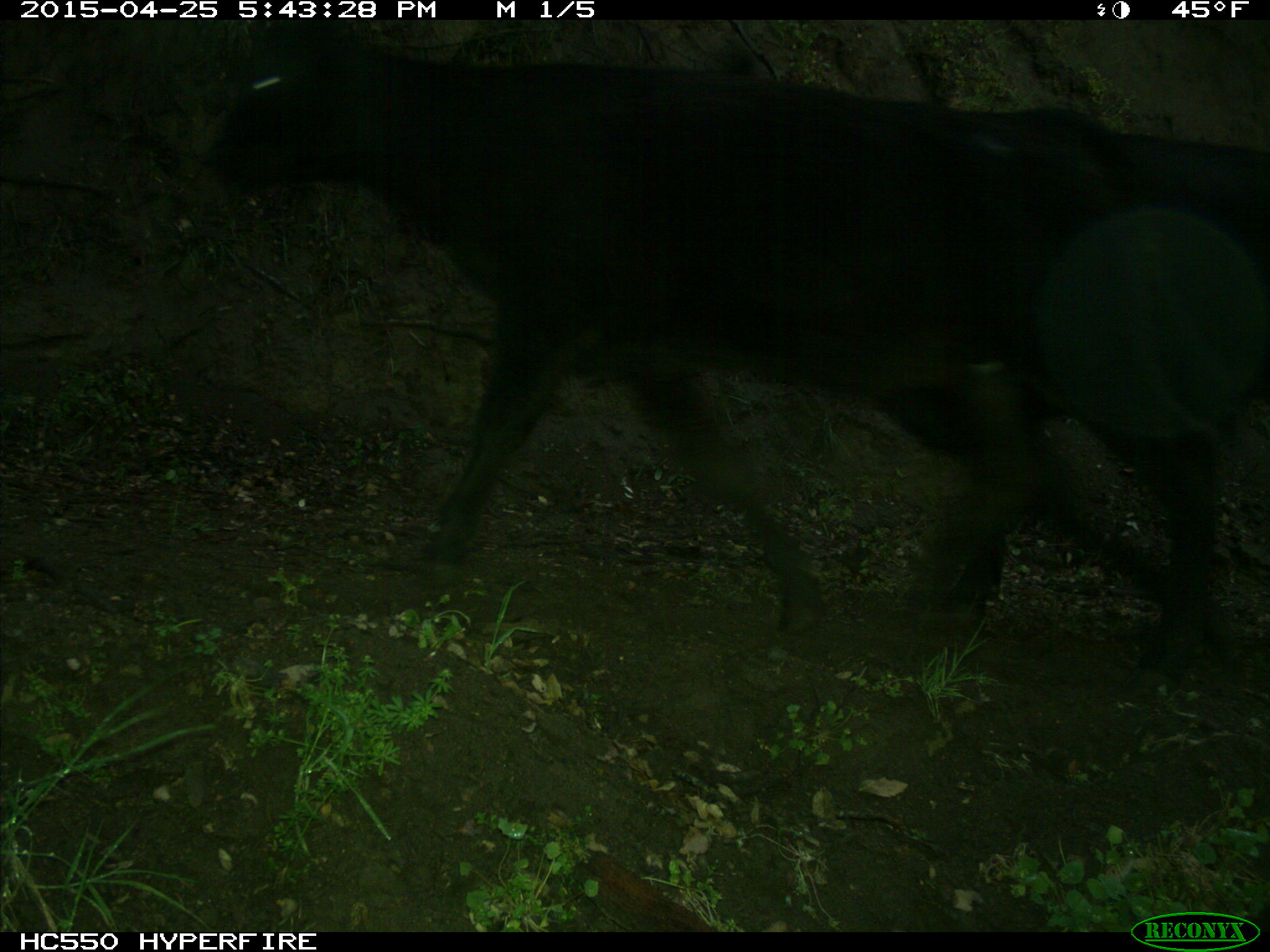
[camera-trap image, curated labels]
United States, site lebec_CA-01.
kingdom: Animalia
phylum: Chordata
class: Mammalia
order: Artiodactyla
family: Bovidae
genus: Bos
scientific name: Bos taurus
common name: domestic cow